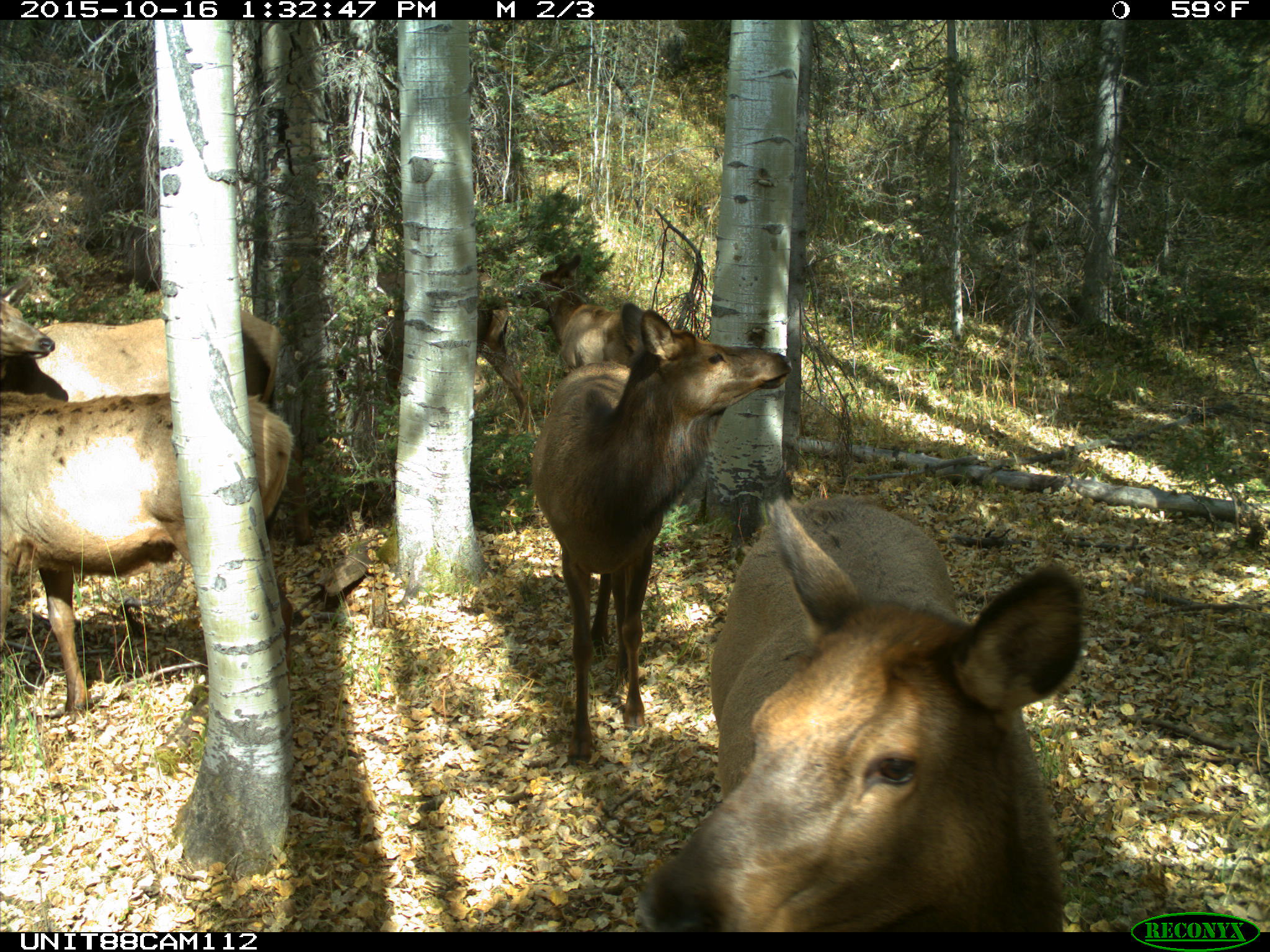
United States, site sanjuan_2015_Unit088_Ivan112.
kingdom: Animalia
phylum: Chordata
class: Mammalia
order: Artiodactyla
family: Cervidae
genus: Cervus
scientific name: Cervus elaphus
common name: red deer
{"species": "Cervus elaphus (red deer)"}